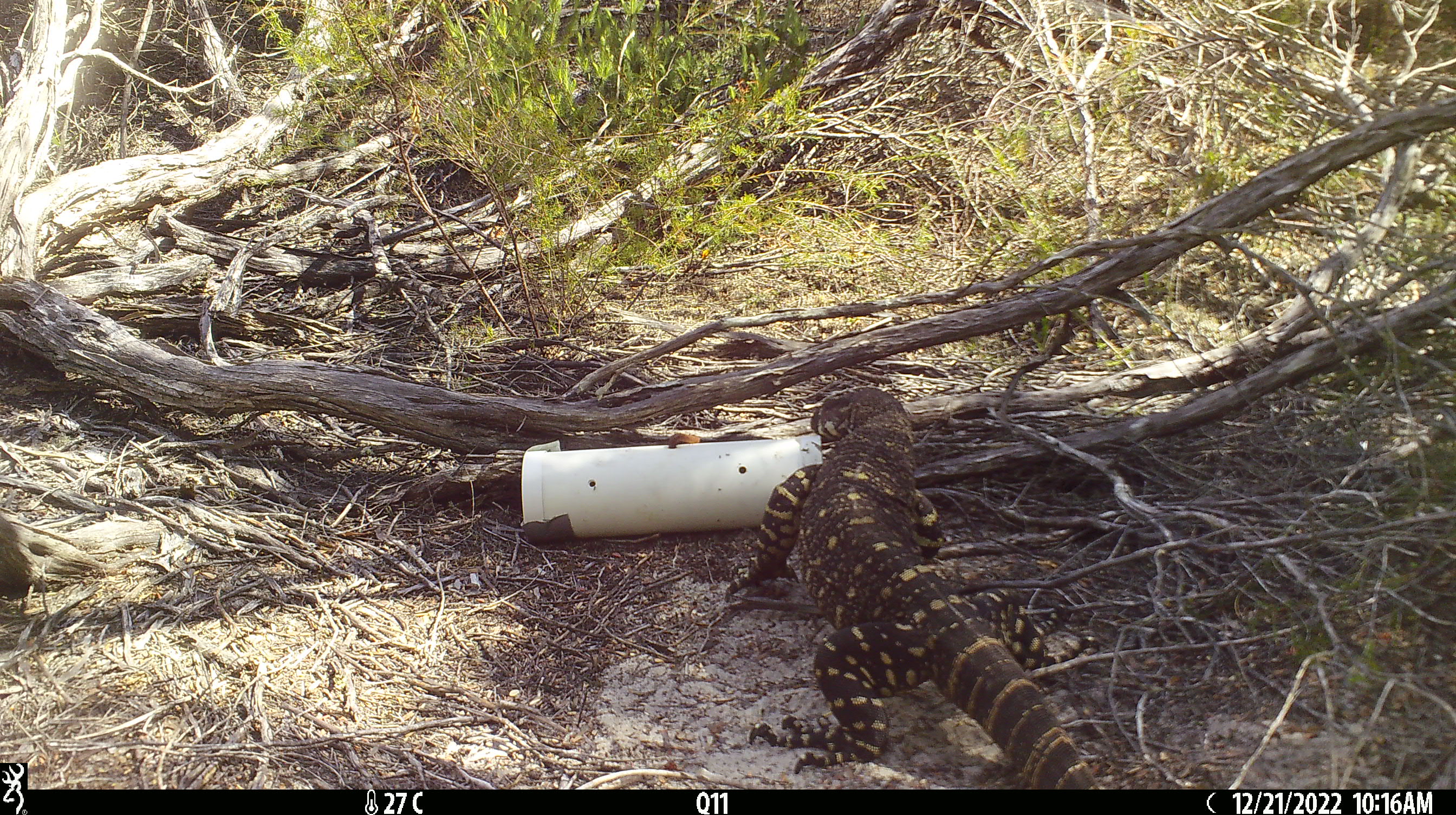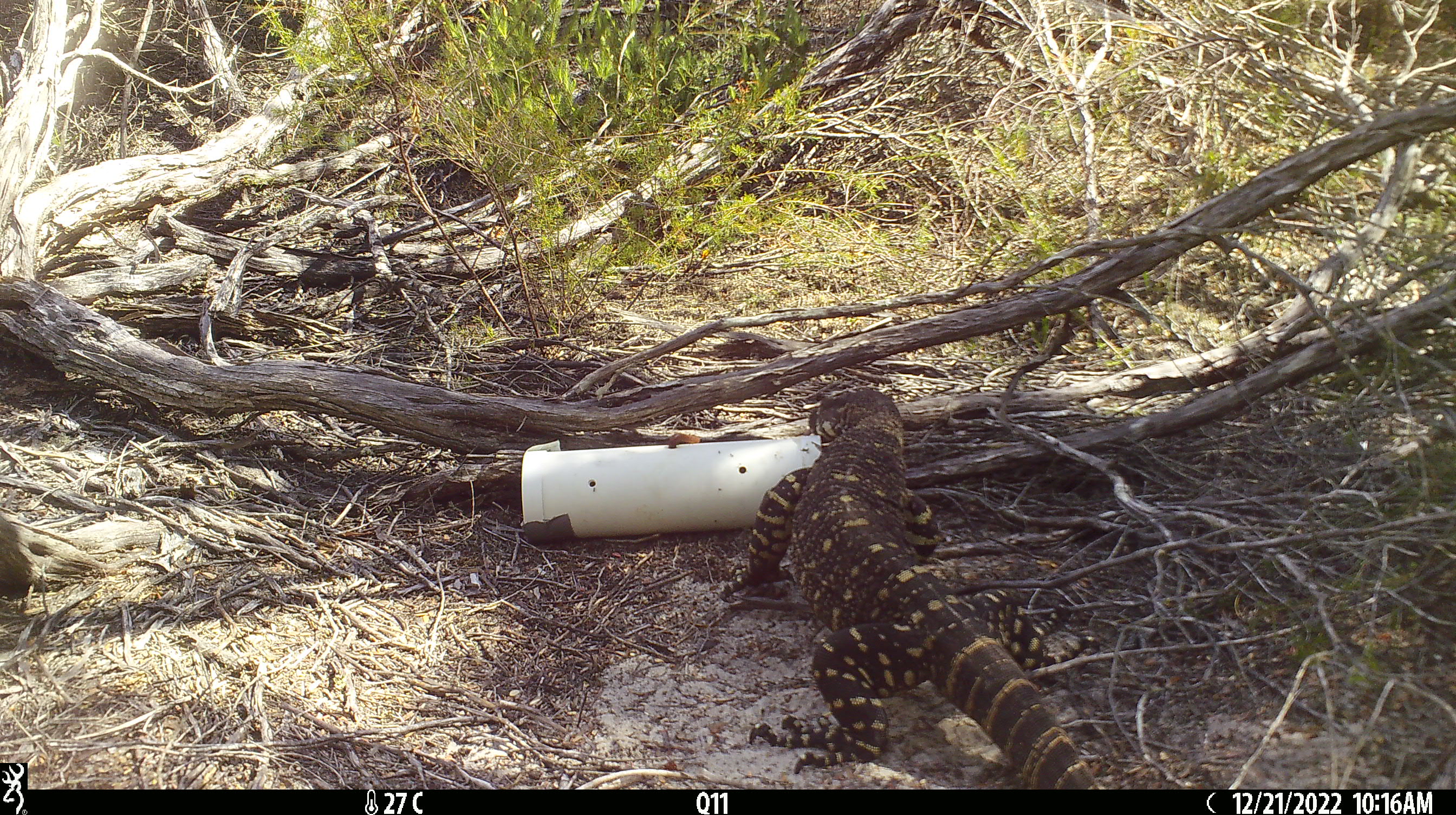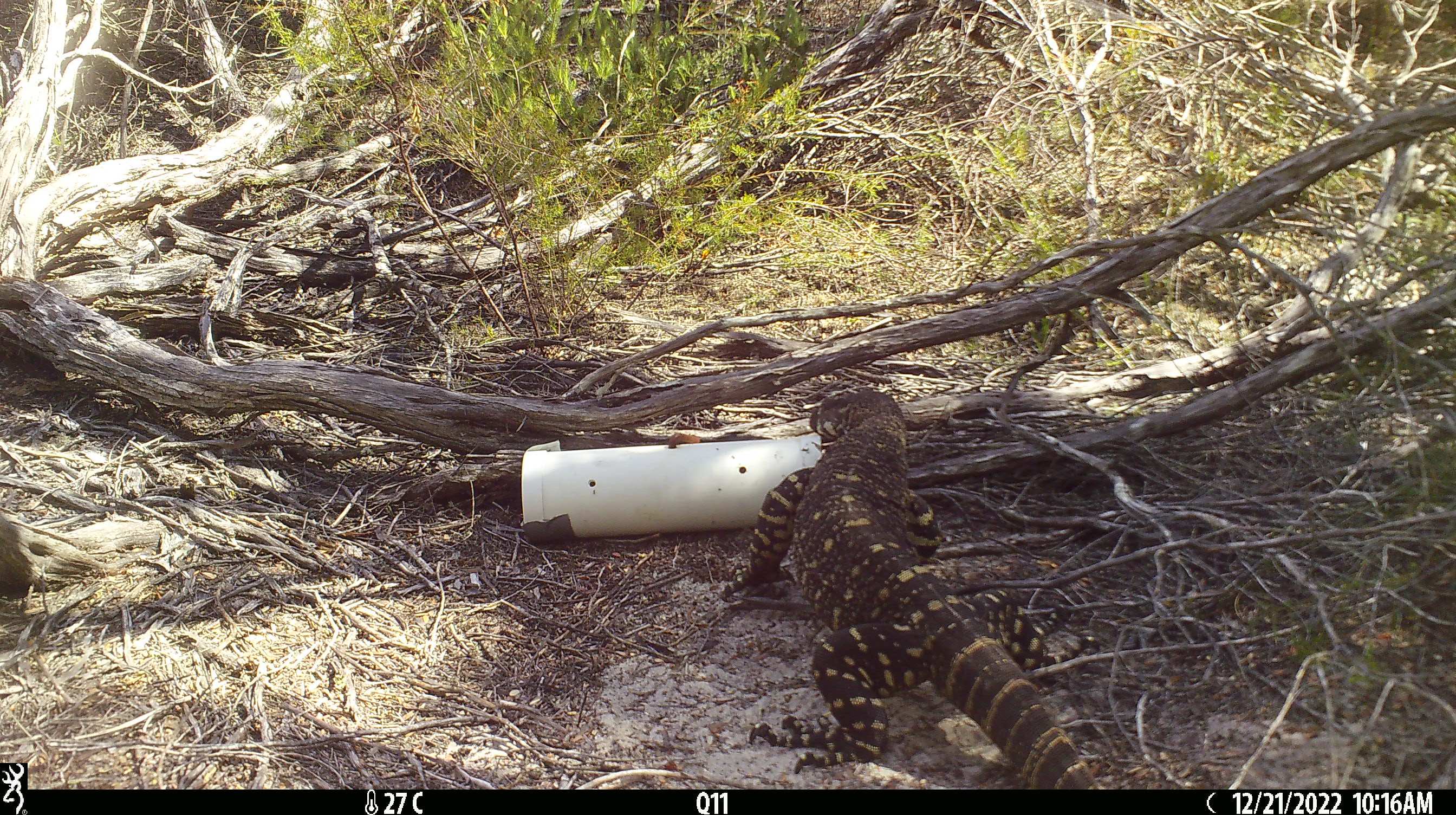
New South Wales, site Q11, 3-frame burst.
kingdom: Animalia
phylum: Chordata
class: Reptilia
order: Squamata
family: Varanidae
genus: Varanus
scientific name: Varanus varius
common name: lace monitor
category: goanna